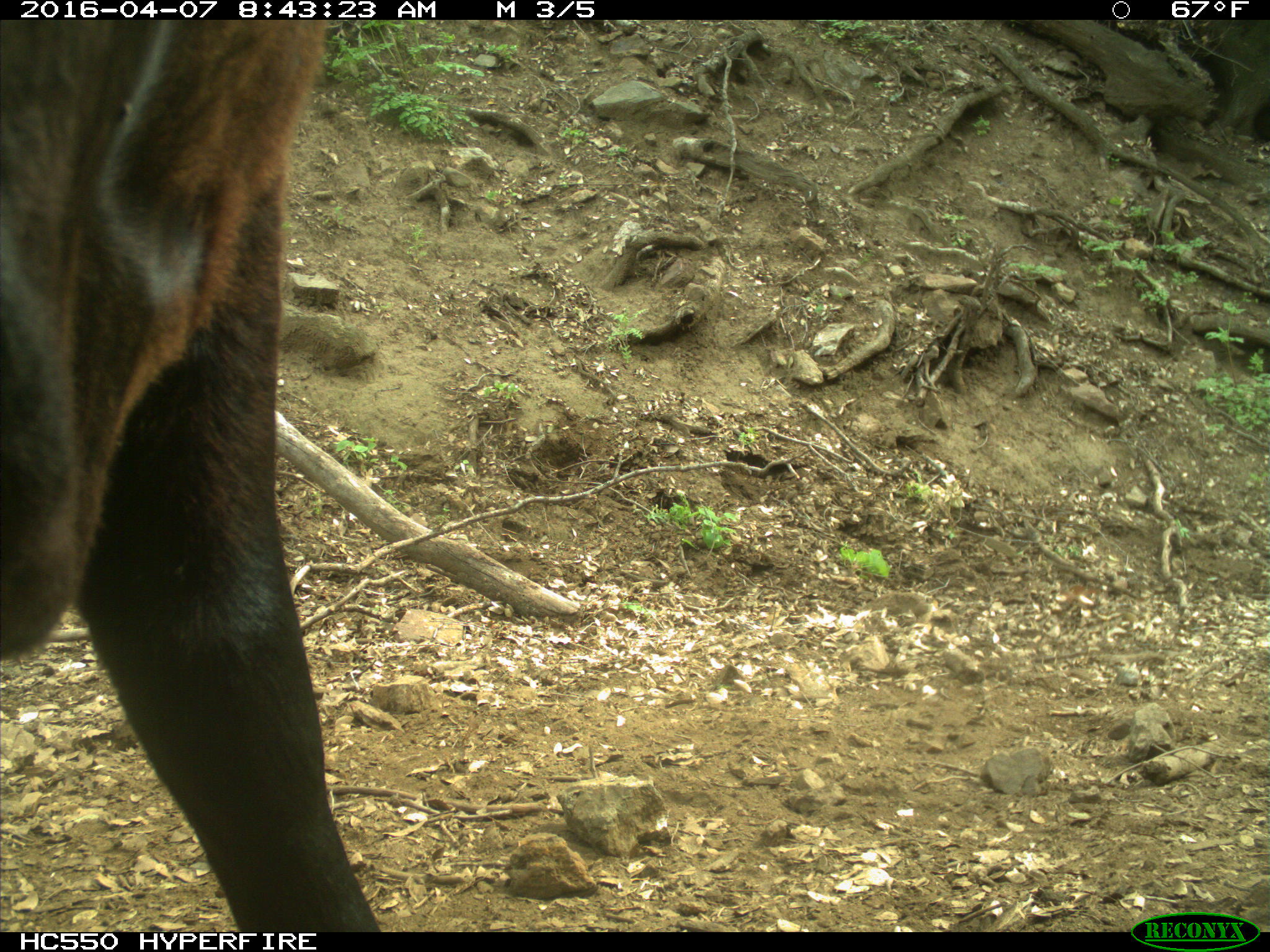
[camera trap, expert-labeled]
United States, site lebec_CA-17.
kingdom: Animalia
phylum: Chordata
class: Mammalia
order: Artiodactyla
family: Bovidae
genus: Bos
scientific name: Bos taurus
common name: domestic cow